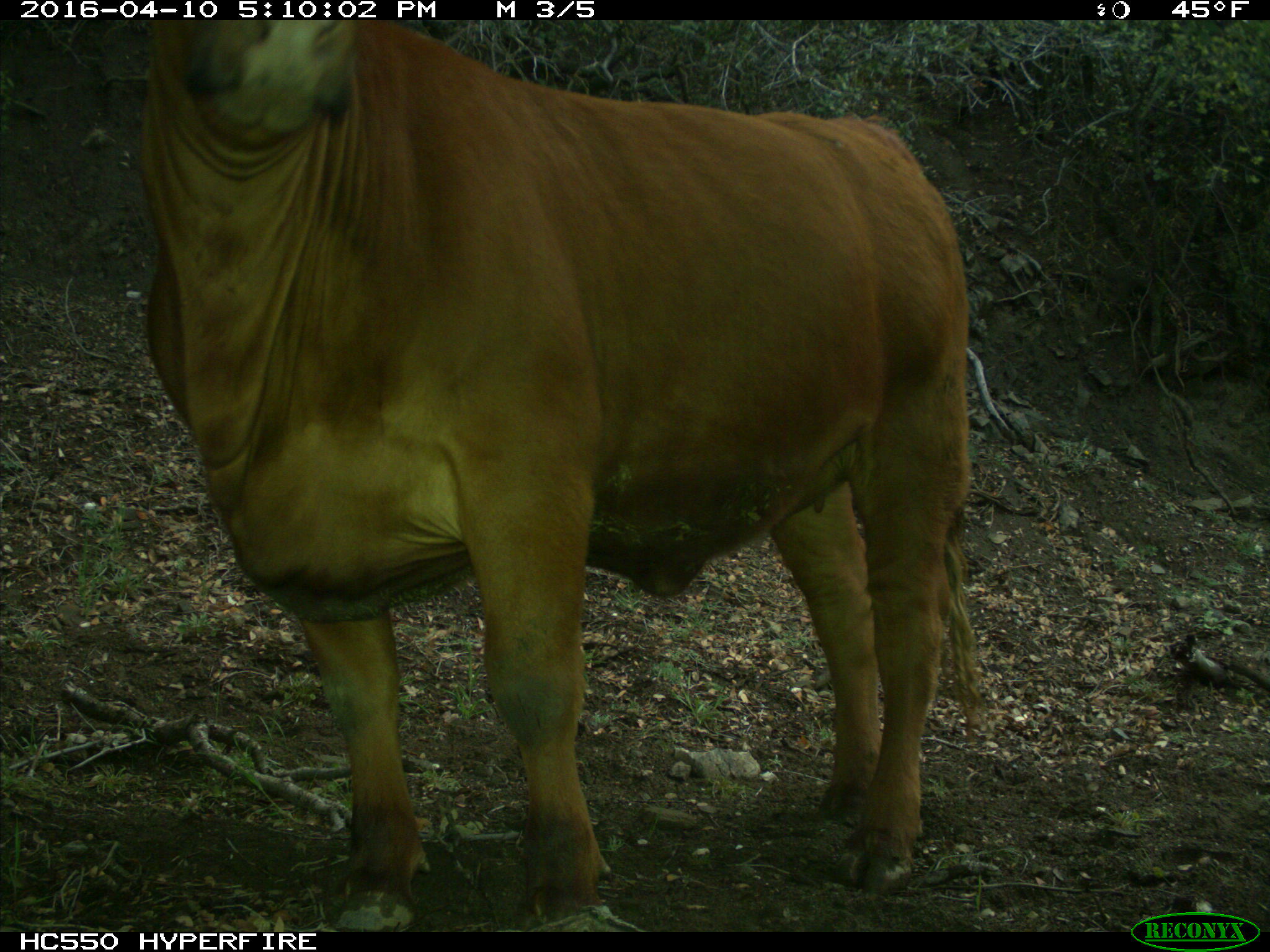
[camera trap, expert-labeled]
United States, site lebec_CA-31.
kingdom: Animalia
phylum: Chordata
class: Mammalia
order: Artiodactyla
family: Bovidae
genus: Bos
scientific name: Bos taurus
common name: domestic cow